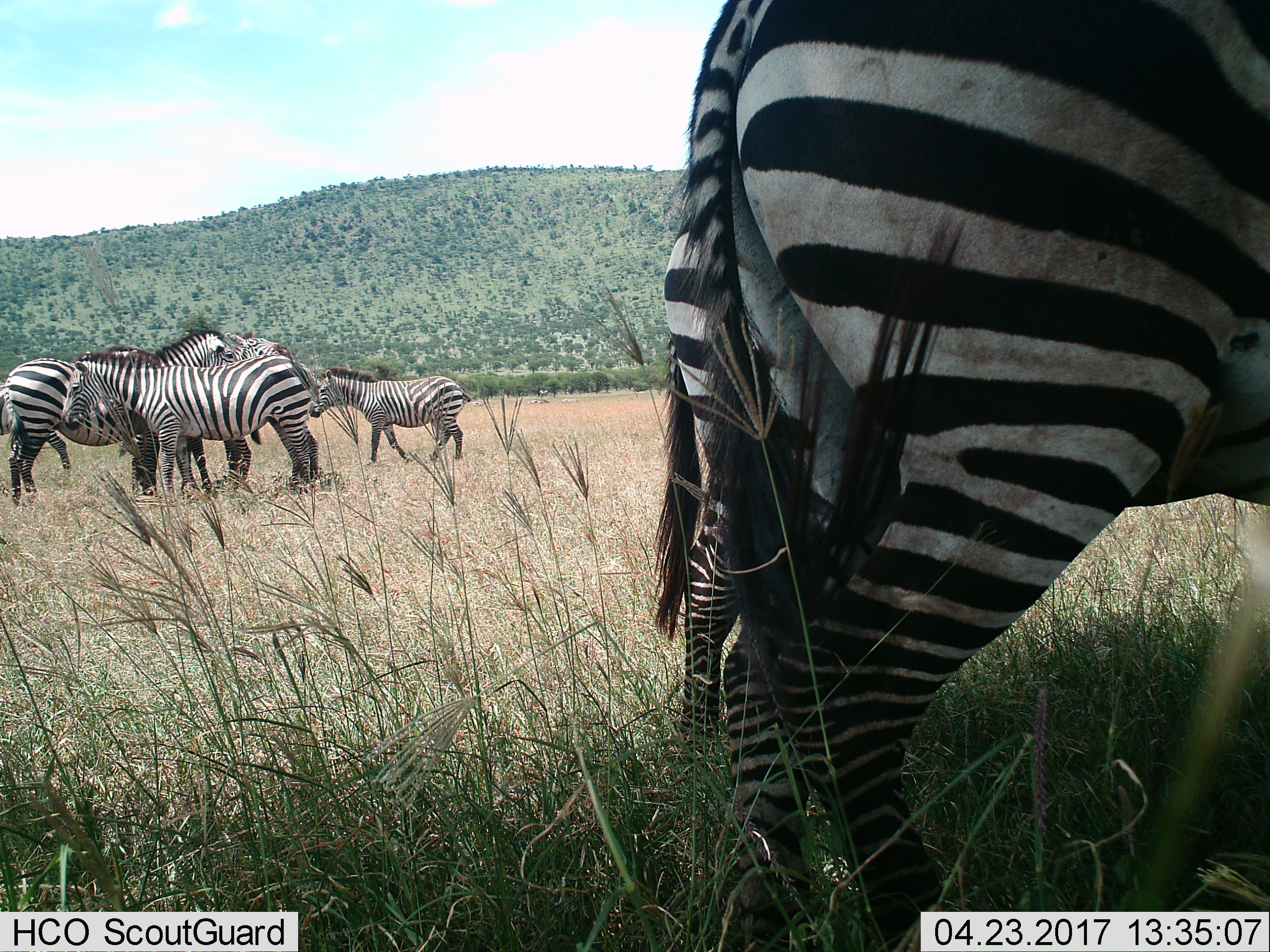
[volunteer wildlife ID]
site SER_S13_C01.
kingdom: Animalia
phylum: Chordata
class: Mammalia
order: Perissodactyla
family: Equidae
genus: Equus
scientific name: Equus quagga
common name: plains zebra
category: zebraplains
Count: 6.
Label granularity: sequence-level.